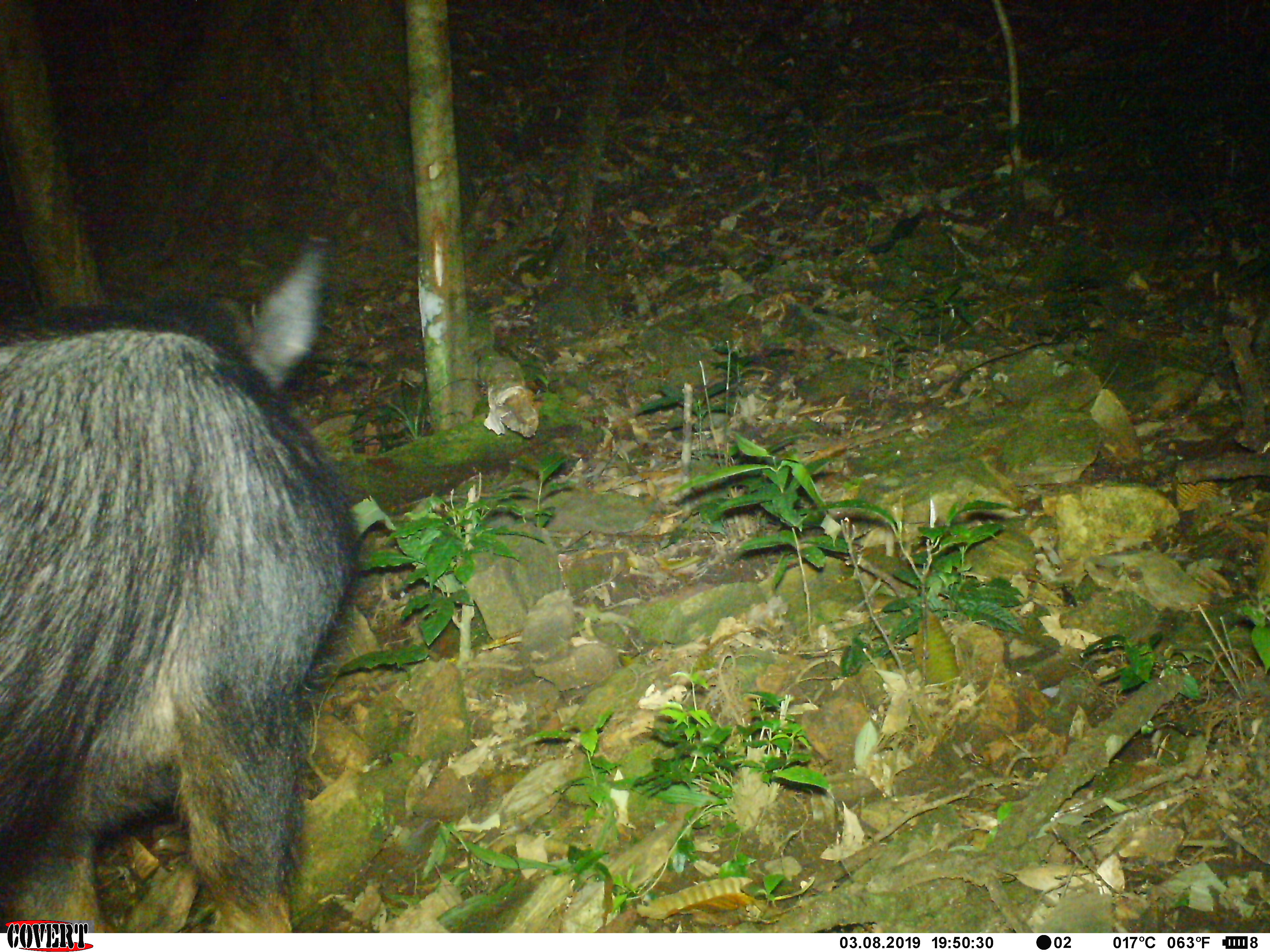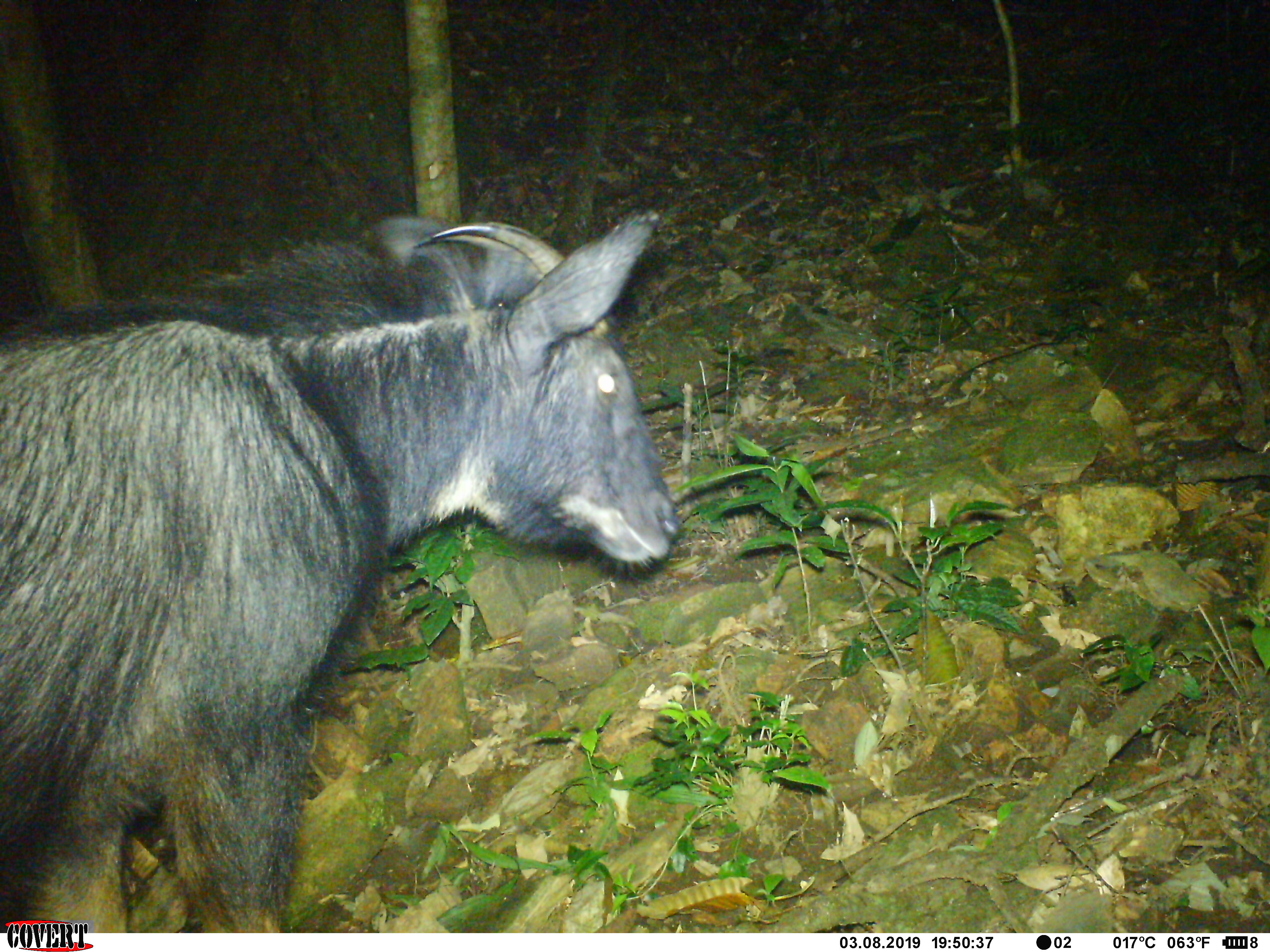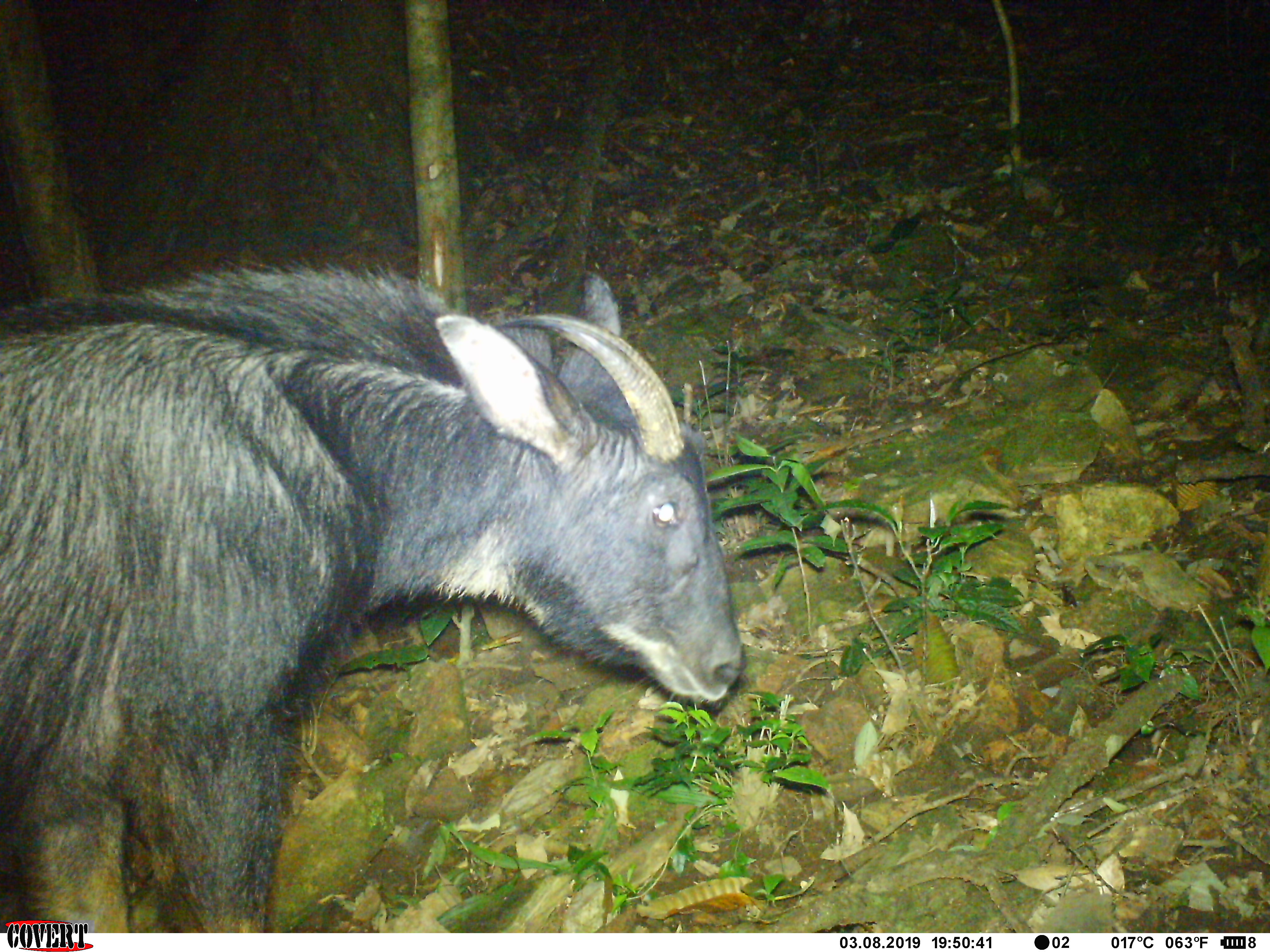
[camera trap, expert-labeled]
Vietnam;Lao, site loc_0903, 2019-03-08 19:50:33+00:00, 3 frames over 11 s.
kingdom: Animalia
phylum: Chordata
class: Mammalia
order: Artiodactyla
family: Bovidae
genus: Capricornis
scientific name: Capricornis sumatraensis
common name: chinese serow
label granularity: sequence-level